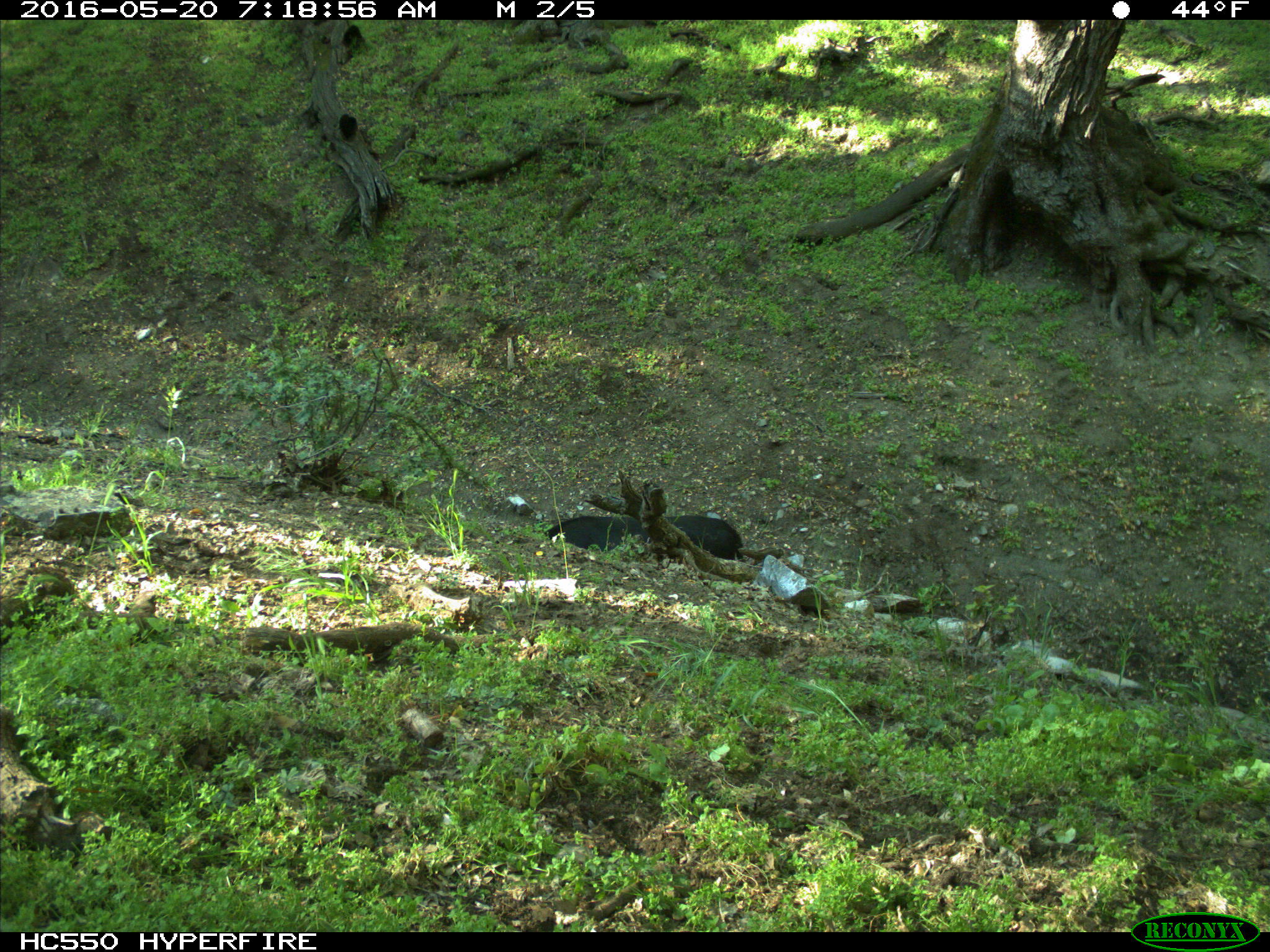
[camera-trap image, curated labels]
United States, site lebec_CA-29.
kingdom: Animalia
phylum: Chordata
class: Mammalia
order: Artiodactyla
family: Bovidae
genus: Bos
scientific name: Bos taurus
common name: domestic cow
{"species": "Bos taurus (domestic cow)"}